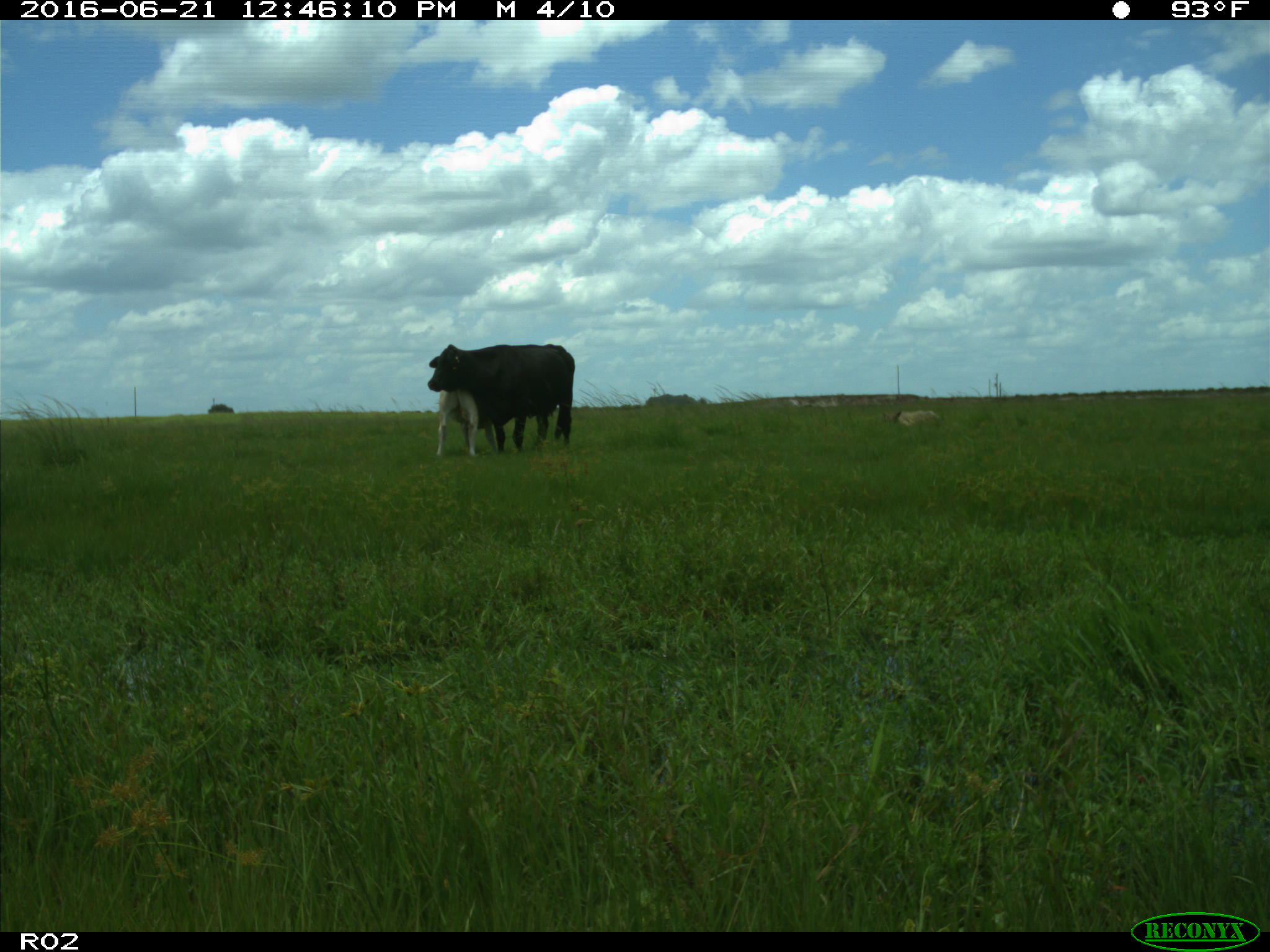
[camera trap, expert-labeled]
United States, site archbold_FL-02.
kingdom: Animalia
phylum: Chordata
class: Mammalia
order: Artiodactyla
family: Bovidae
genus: Bos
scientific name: Bos taurus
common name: domestic cow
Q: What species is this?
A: Bos taurus (domestic cow).